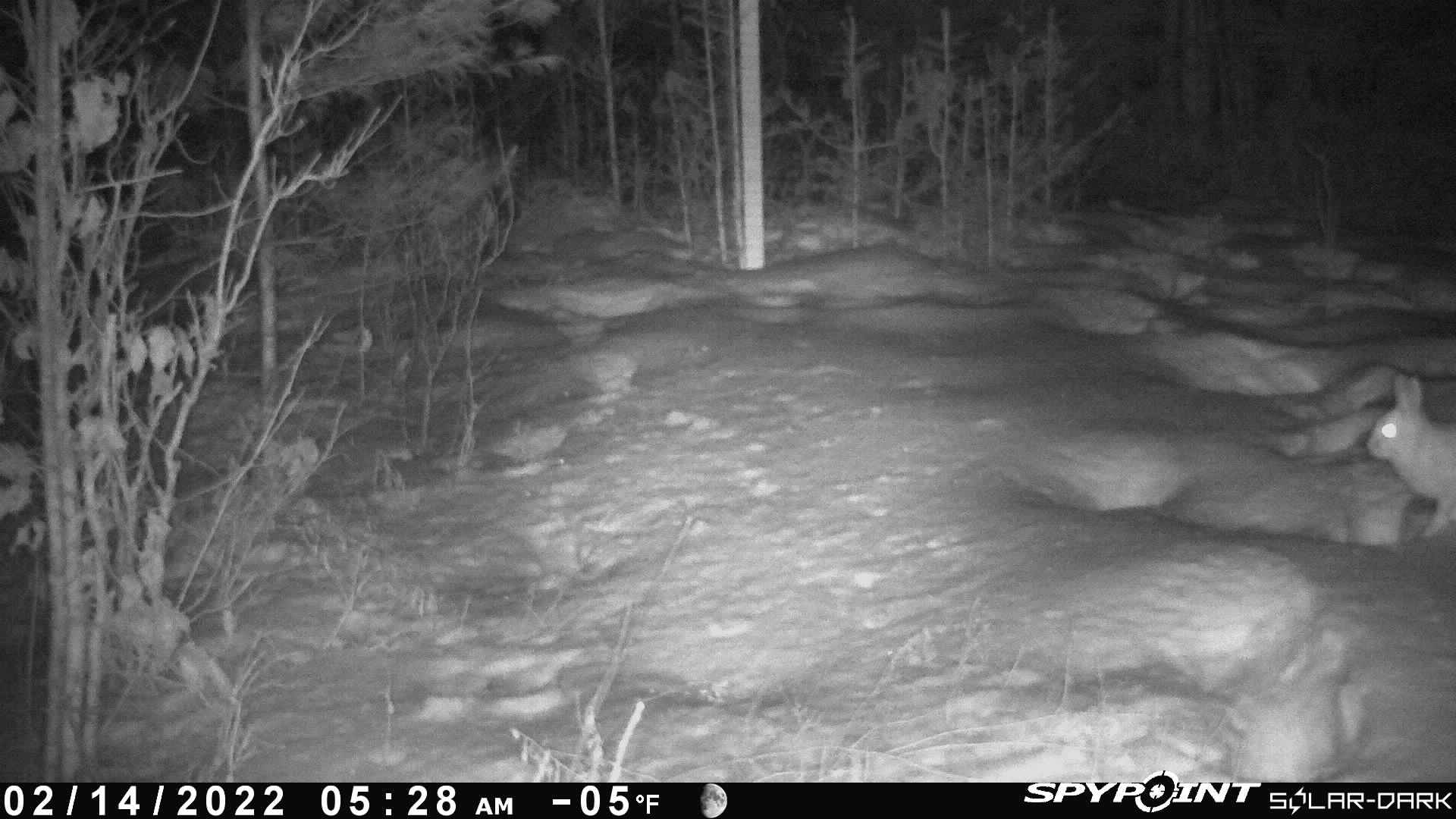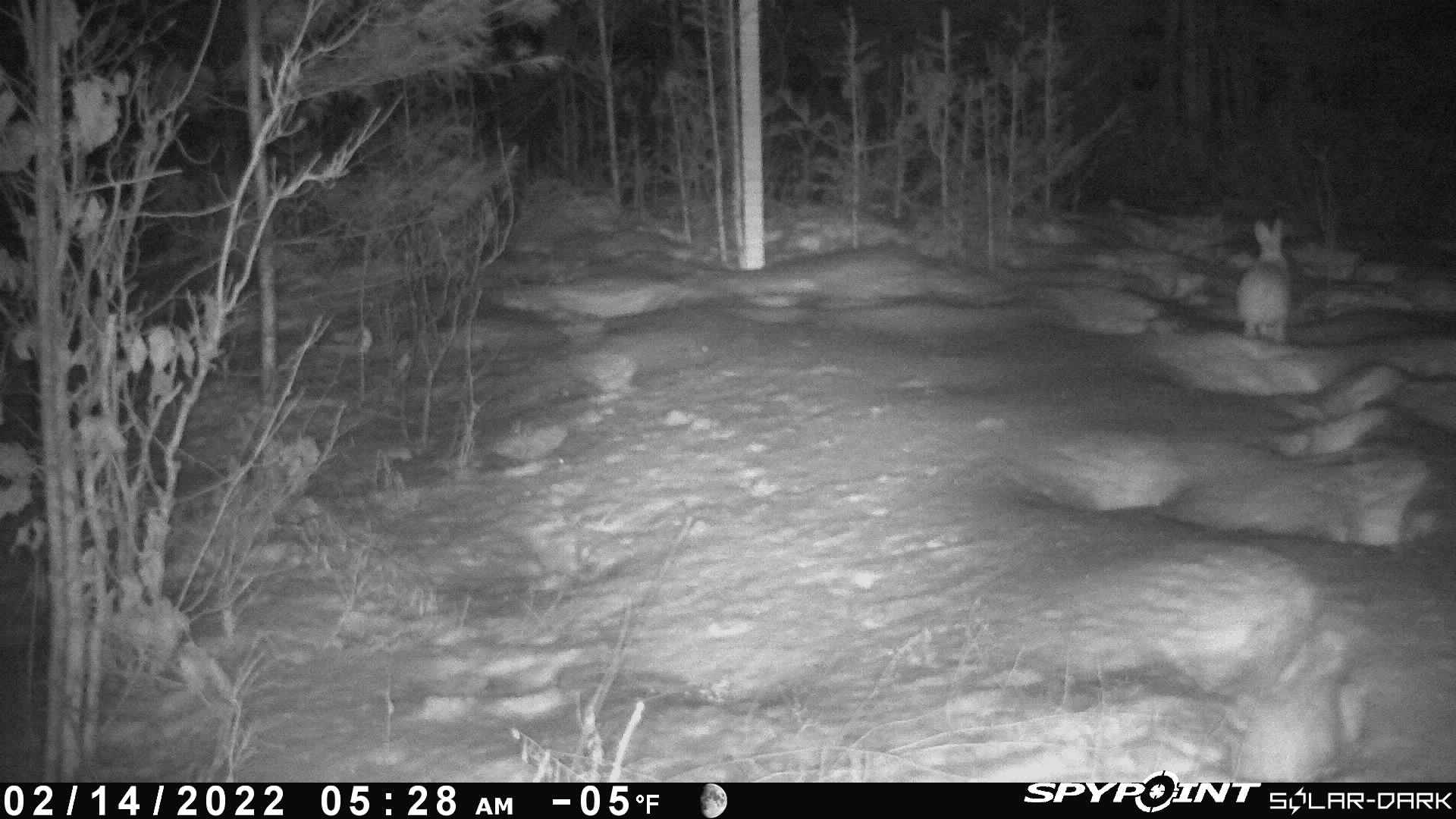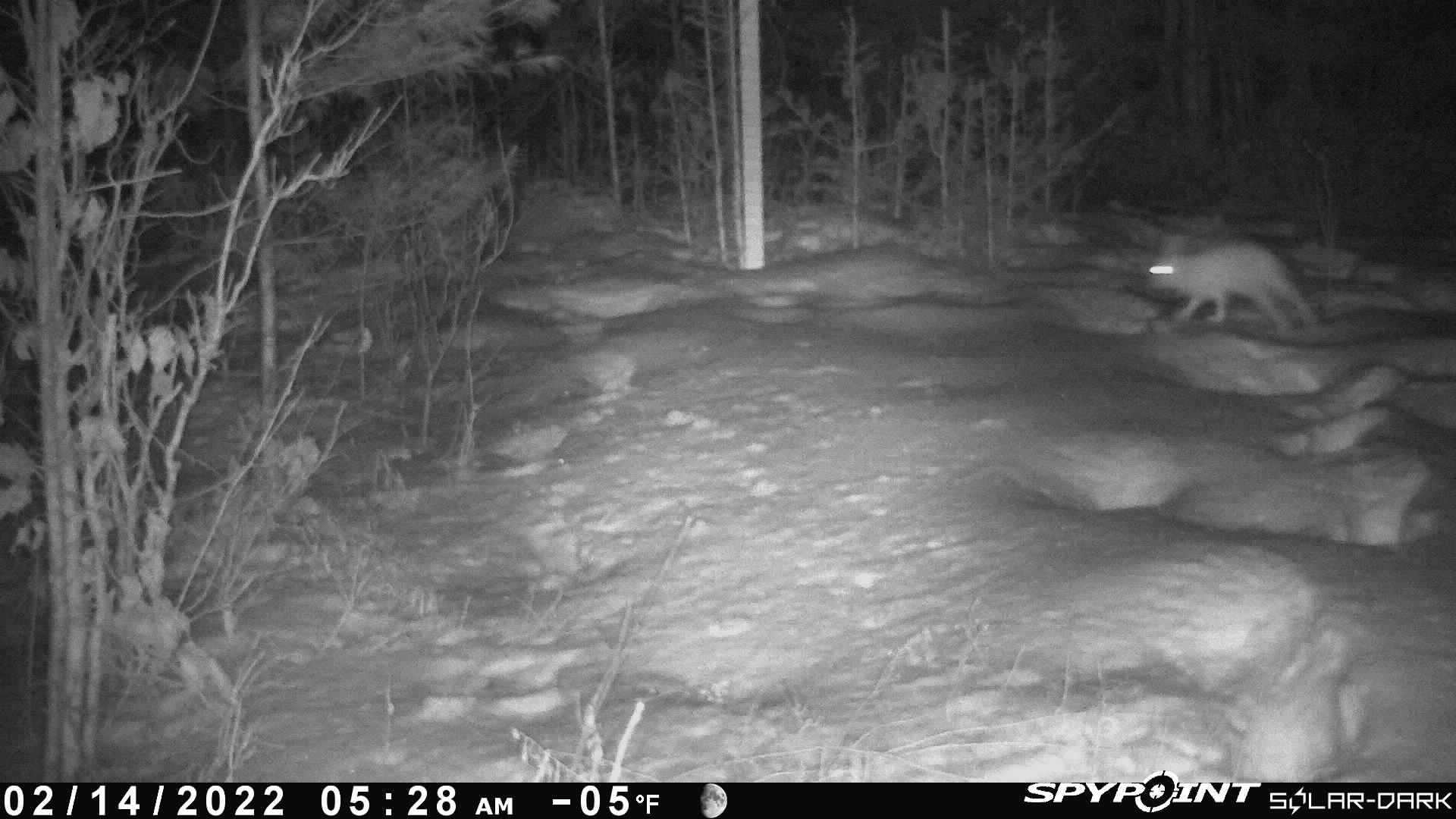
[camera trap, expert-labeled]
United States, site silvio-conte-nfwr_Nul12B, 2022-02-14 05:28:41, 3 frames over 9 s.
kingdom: Animalia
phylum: Chordata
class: Mammalia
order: Lagomorpha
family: Leporidae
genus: Lepus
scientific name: Lepus americanus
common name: snowshoe hare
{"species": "snowshoe hare (Lepus americanus)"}